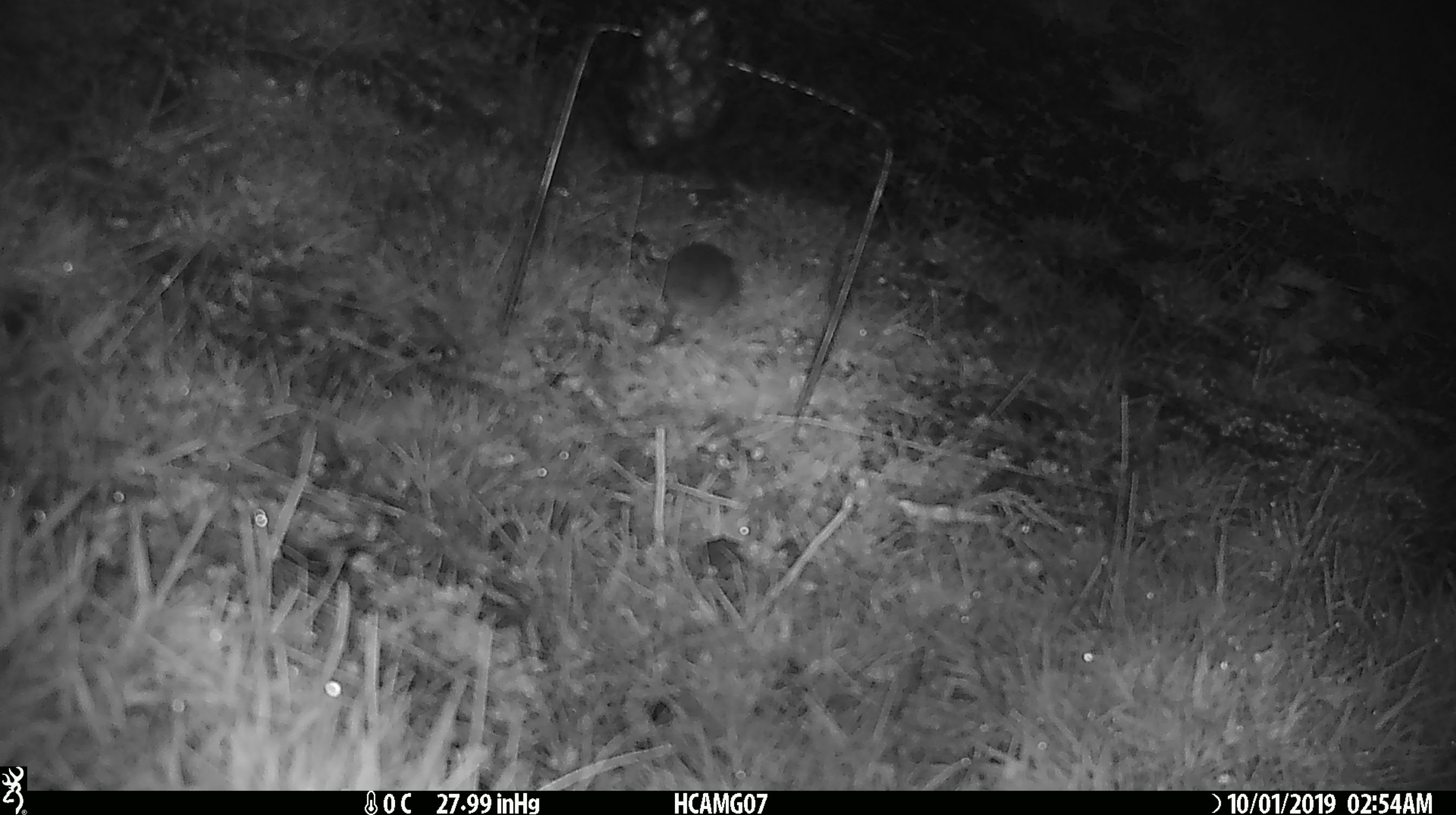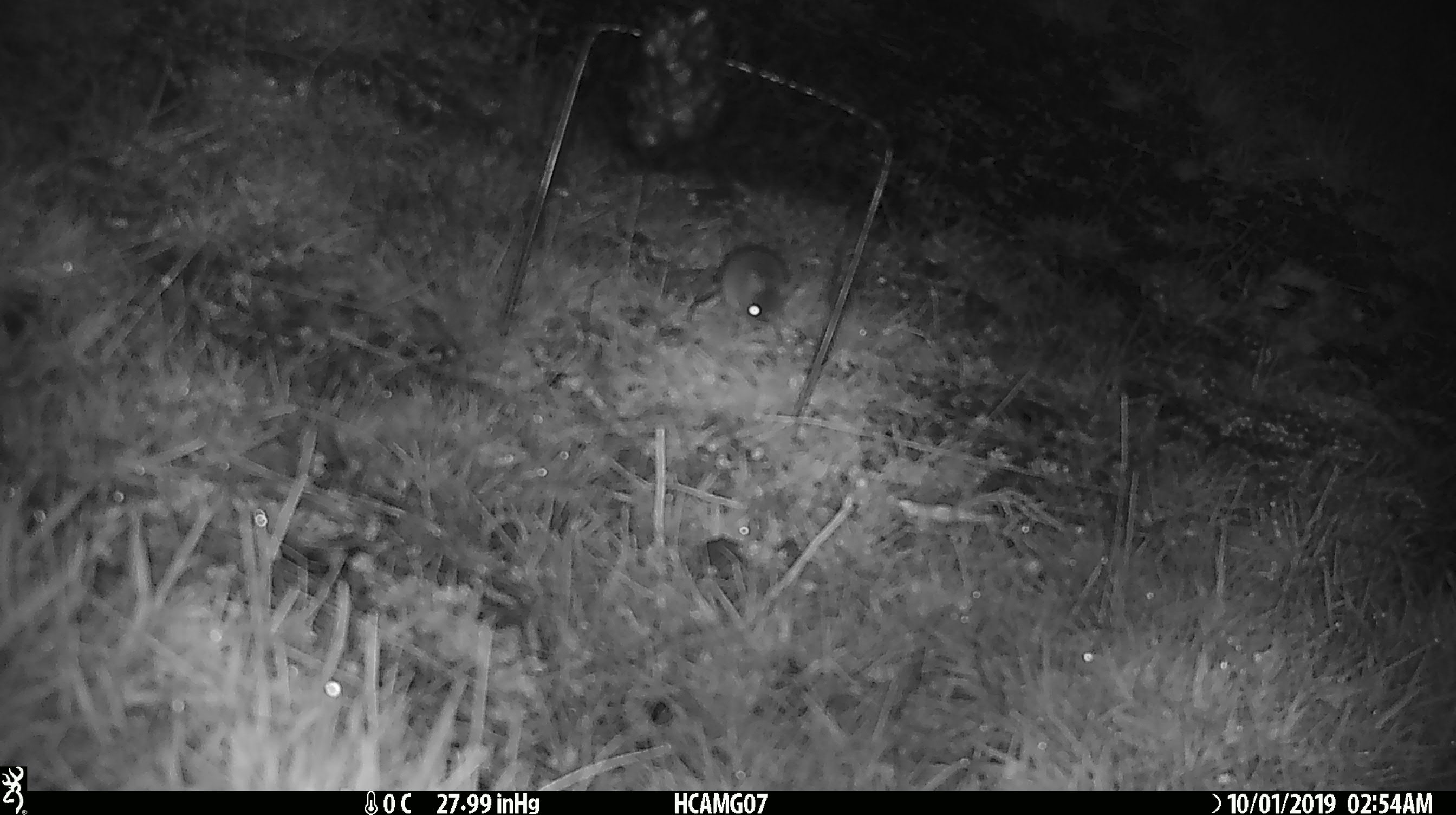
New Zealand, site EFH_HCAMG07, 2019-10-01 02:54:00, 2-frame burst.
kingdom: Animalia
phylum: Chordata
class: Mammalia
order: Rodentia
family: Muridae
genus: Mus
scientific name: Mus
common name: mouse